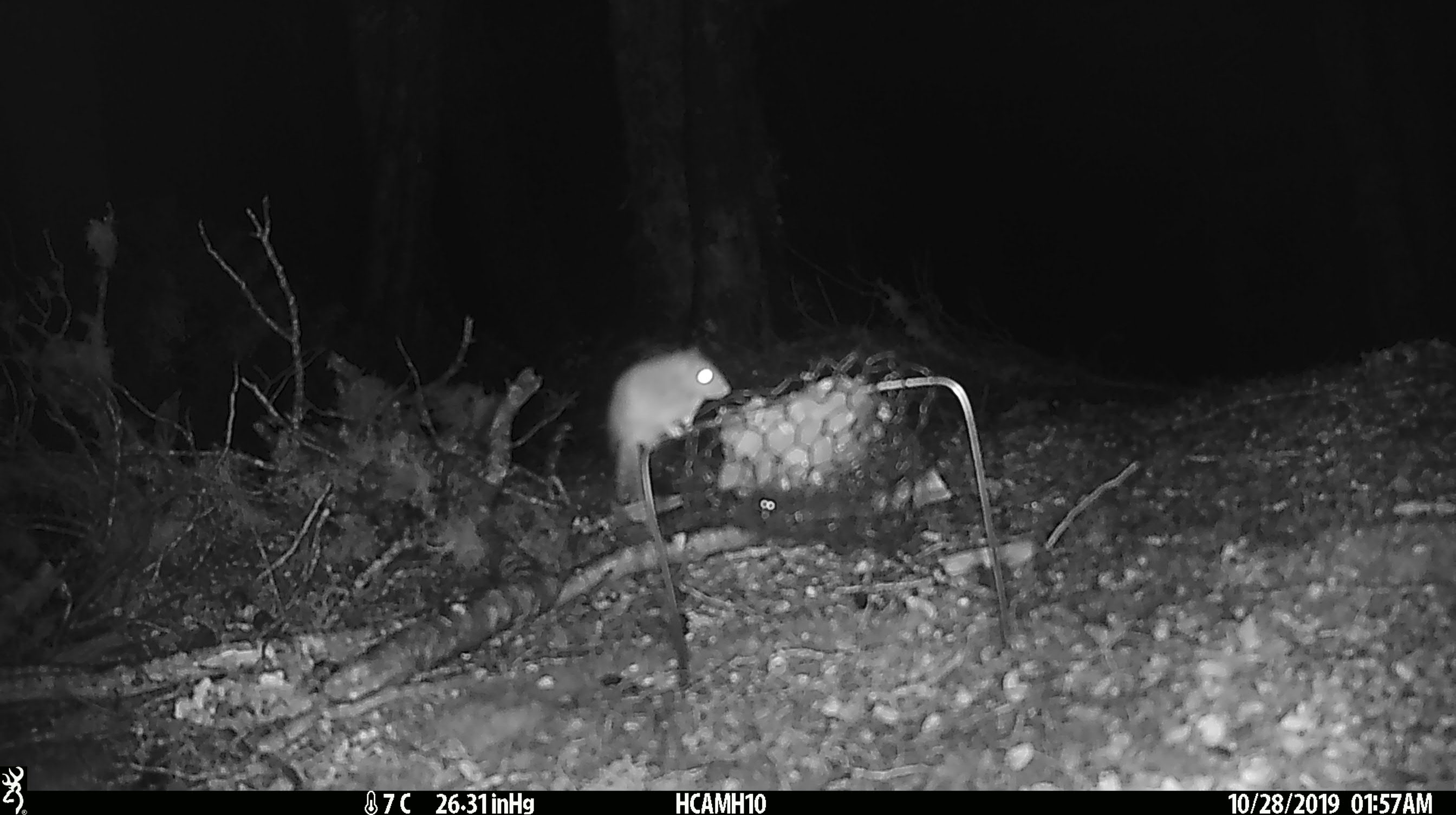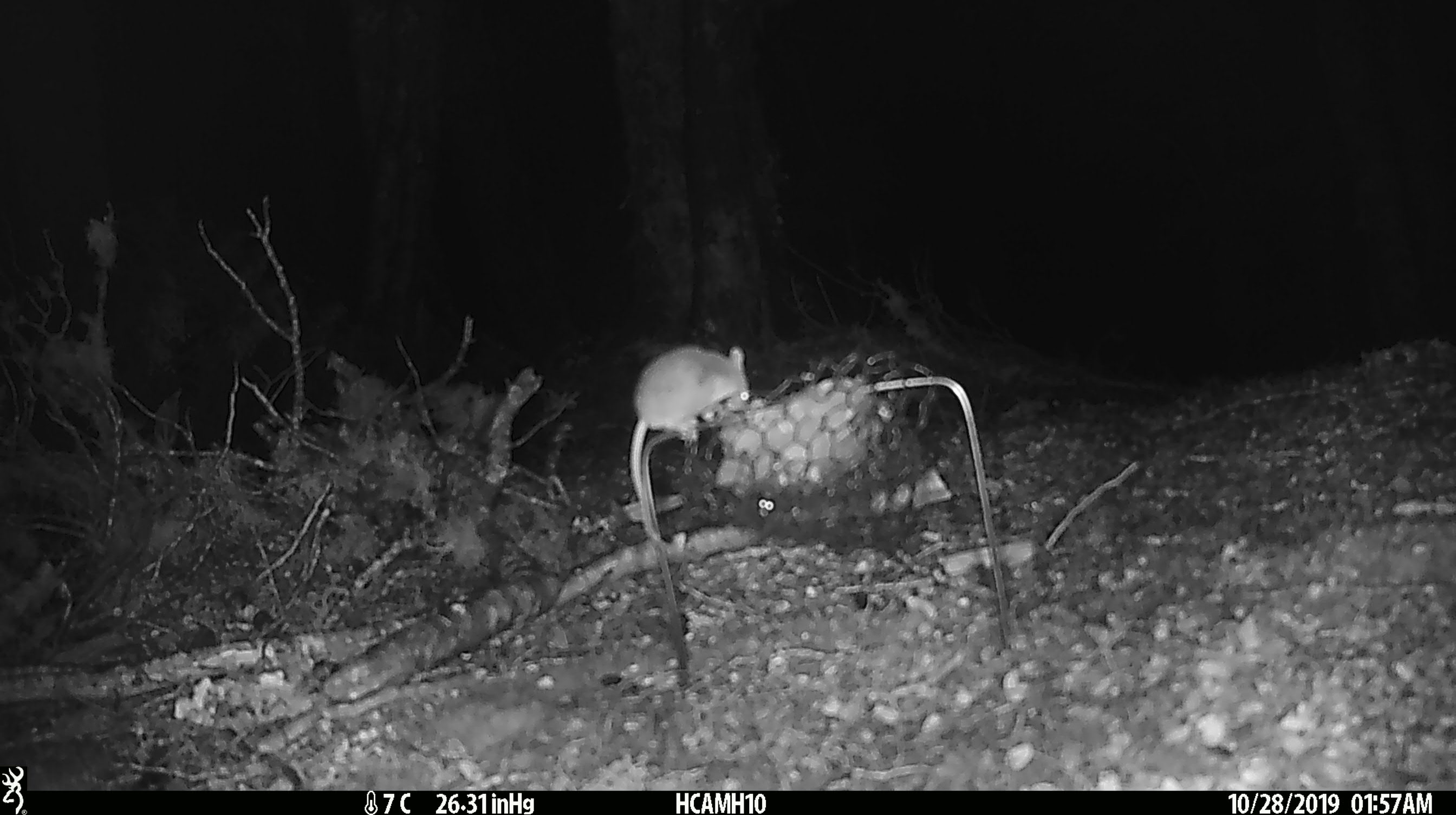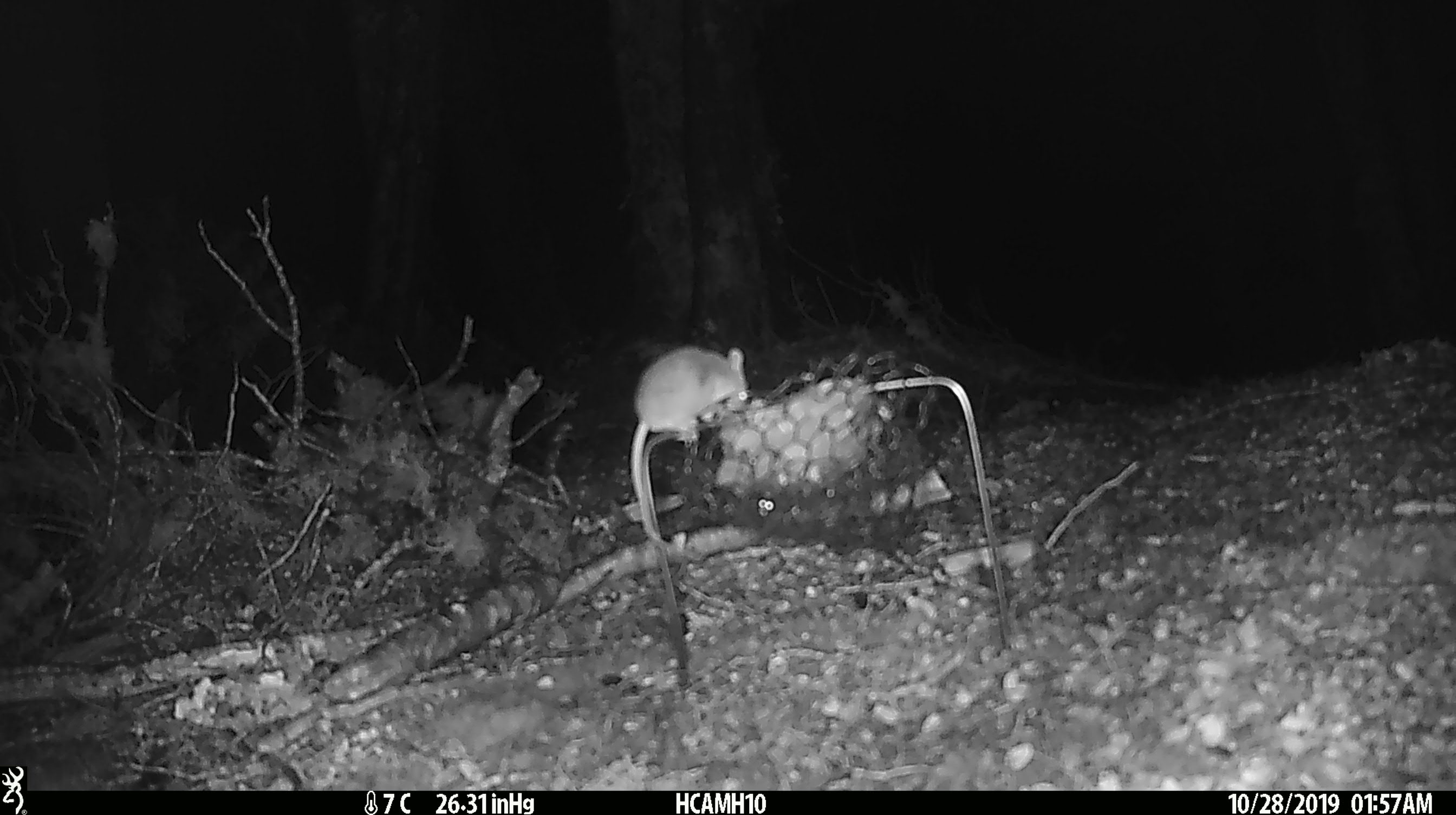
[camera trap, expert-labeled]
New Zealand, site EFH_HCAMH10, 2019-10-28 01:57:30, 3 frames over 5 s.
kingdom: Animalia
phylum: Chordata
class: Mammalia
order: Rodentia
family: Muridae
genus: Mus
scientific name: Mus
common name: mouse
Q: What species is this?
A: Mouse (Mus).